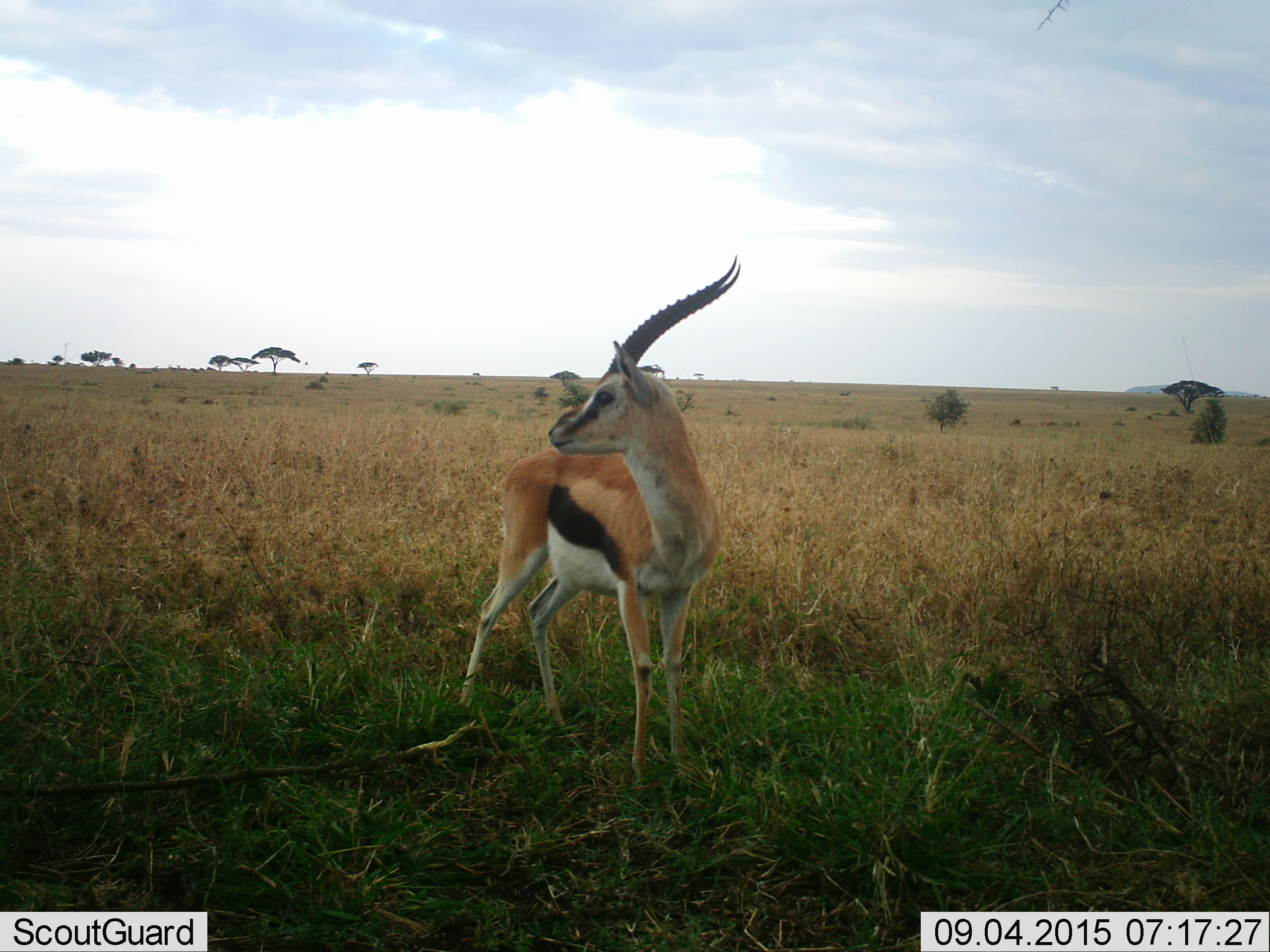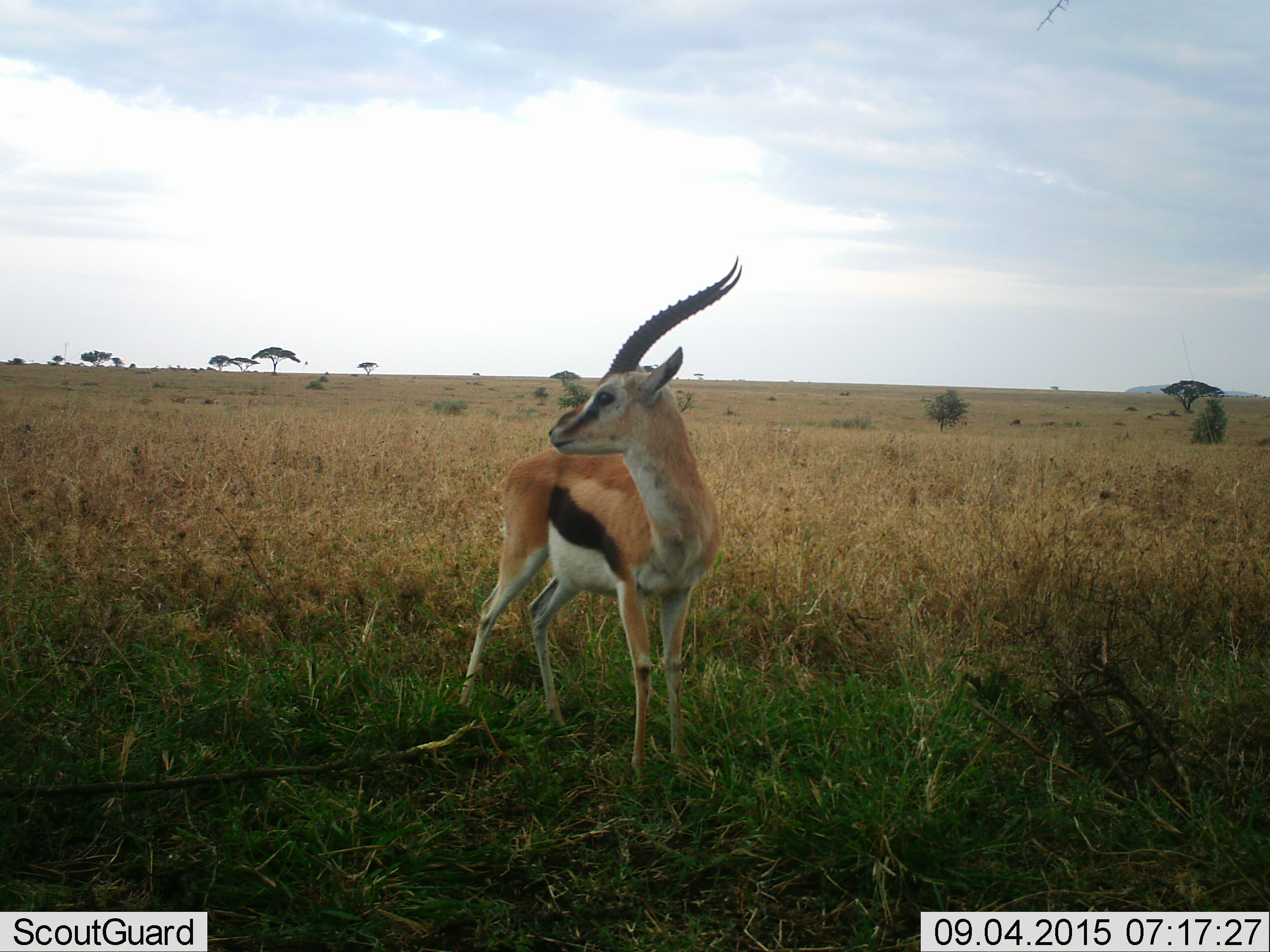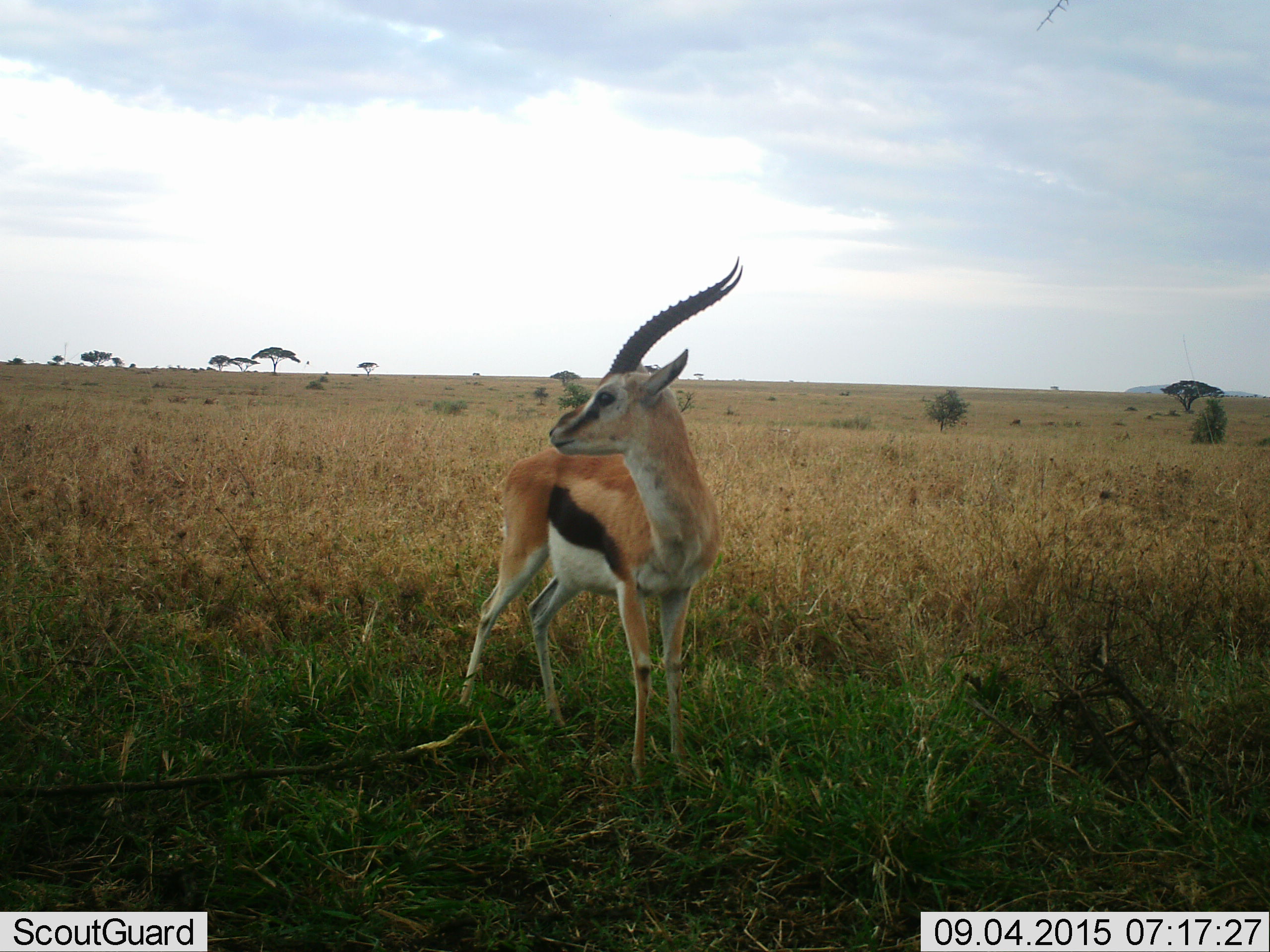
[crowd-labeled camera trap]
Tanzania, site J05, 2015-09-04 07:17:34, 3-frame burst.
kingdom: Animalia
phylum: Chordata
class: Mammalia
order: Artiodactyla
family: Bovidae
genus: Eudorcas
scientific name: Eudorcas thomsonii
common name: thomson's gazelle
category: gazellethomsons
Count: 1.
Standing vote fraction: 100%.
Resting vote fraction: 0%.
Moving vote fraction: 0%.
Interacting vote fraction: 0%.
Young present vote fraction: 0%.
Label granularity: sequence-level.